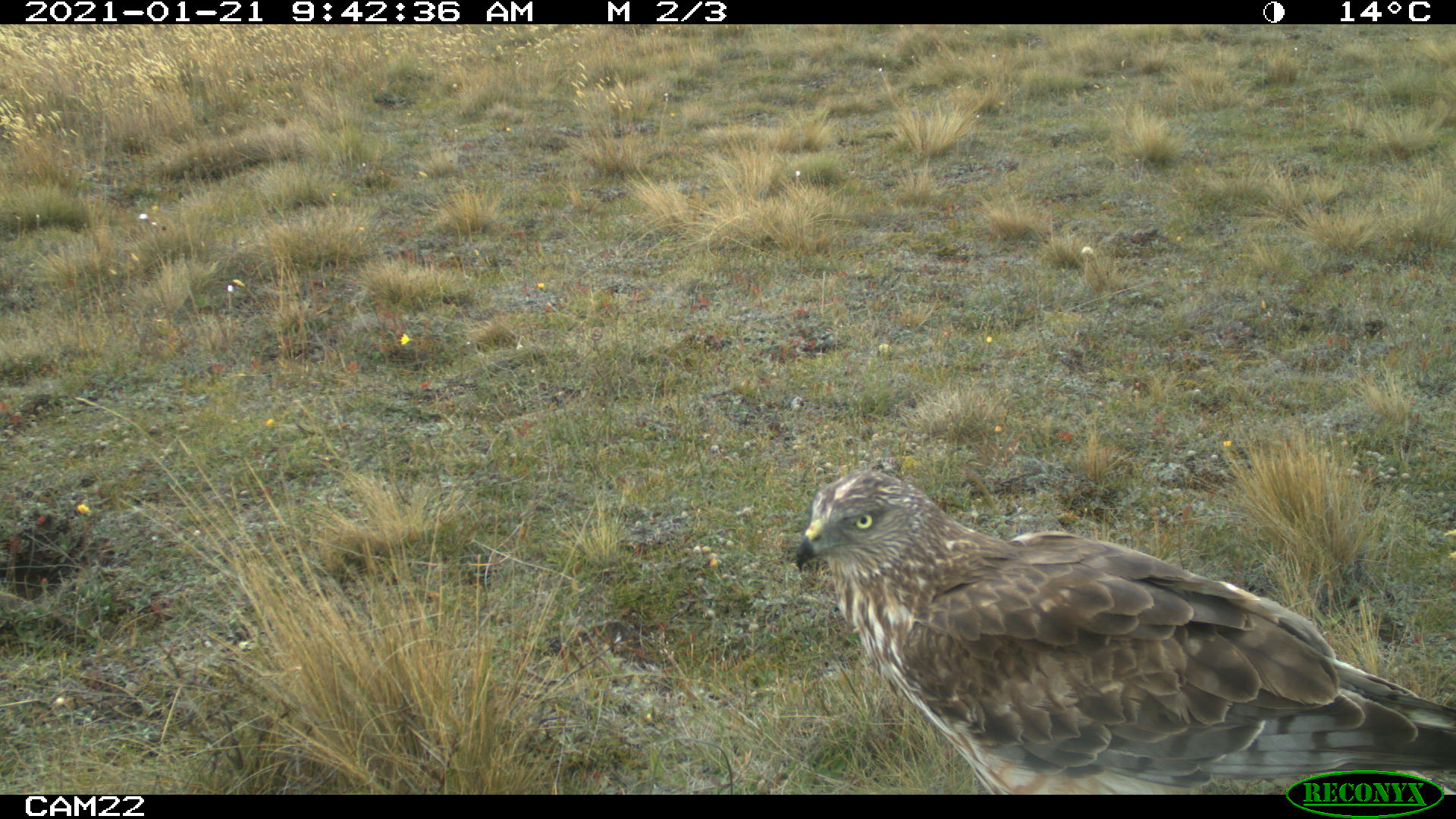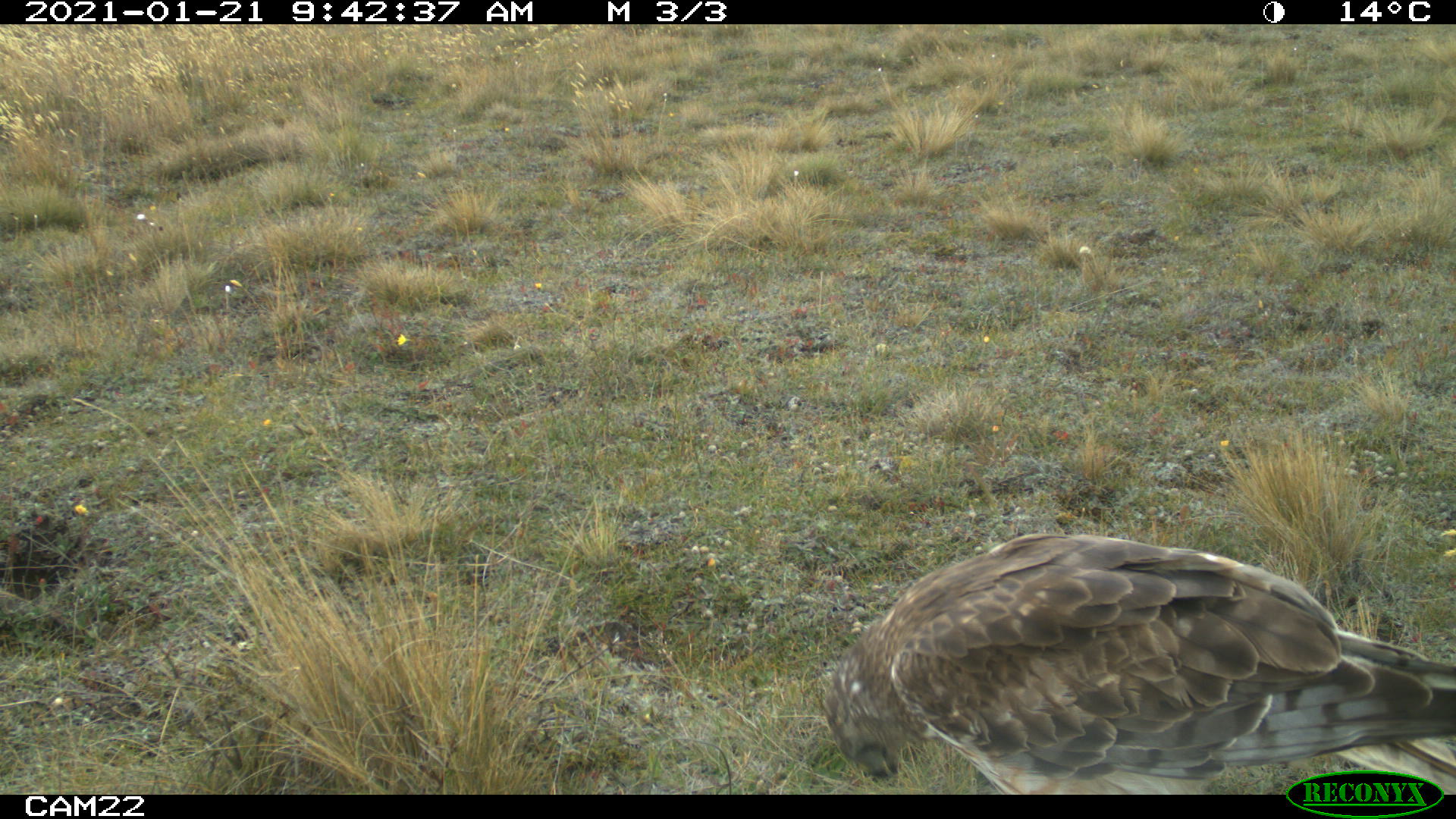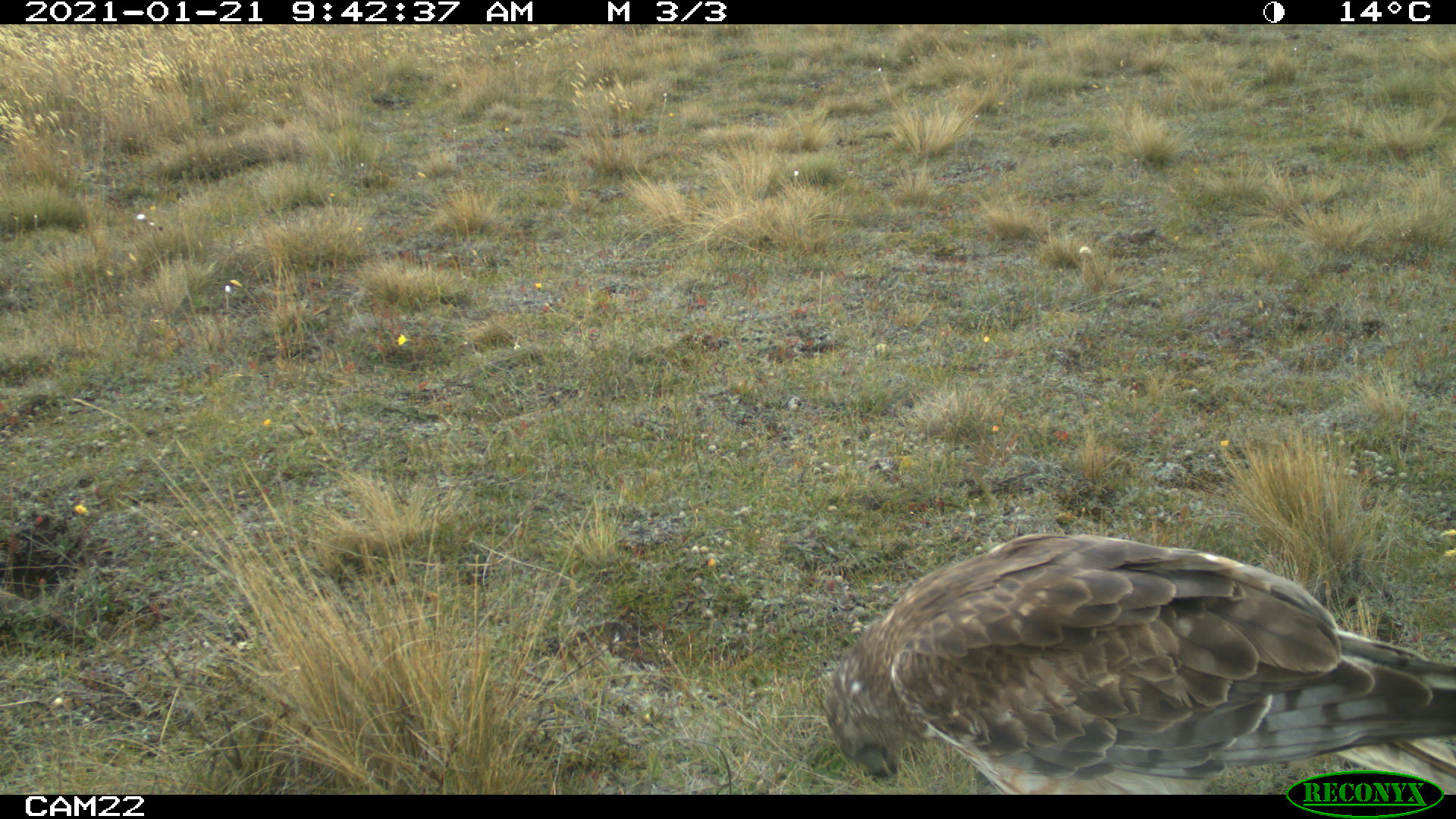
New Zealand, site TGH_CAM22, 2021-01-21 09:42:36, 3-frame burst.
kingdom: Animalia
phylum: Chordata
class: Aves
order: Accipitriformes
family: Accipitridae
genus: Circus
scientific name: Circus approximans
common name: swamp harrier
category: harrier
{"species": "harrier (swamp harrier) (Circus approximans)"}